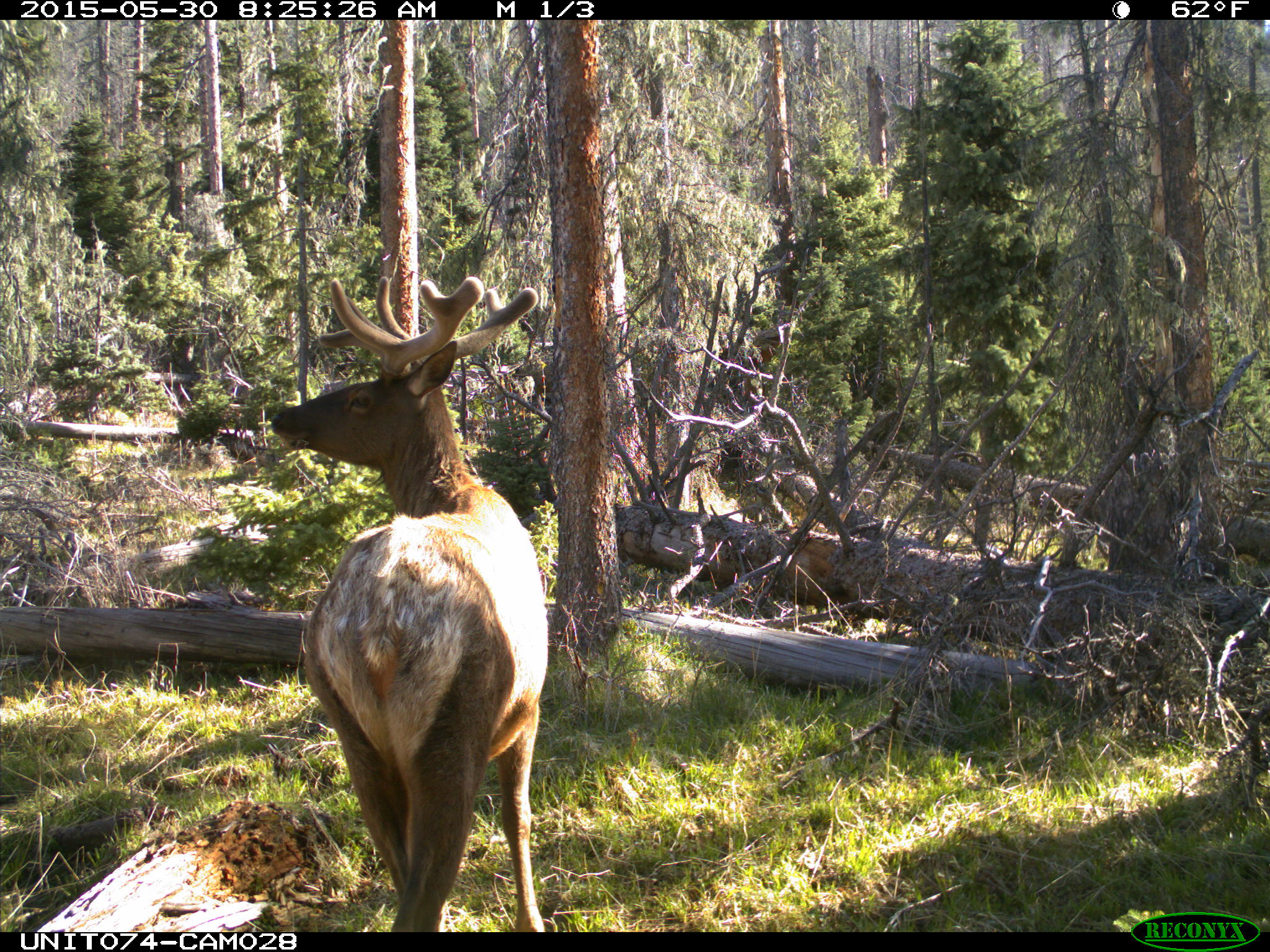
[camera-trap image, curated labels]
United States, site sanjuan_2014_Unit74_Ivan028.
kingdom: Animalia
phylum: Chordata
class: Mammalia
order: Artiodactyla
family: Cervidae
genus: Cervus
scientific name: Cervus elaphus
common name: red deer